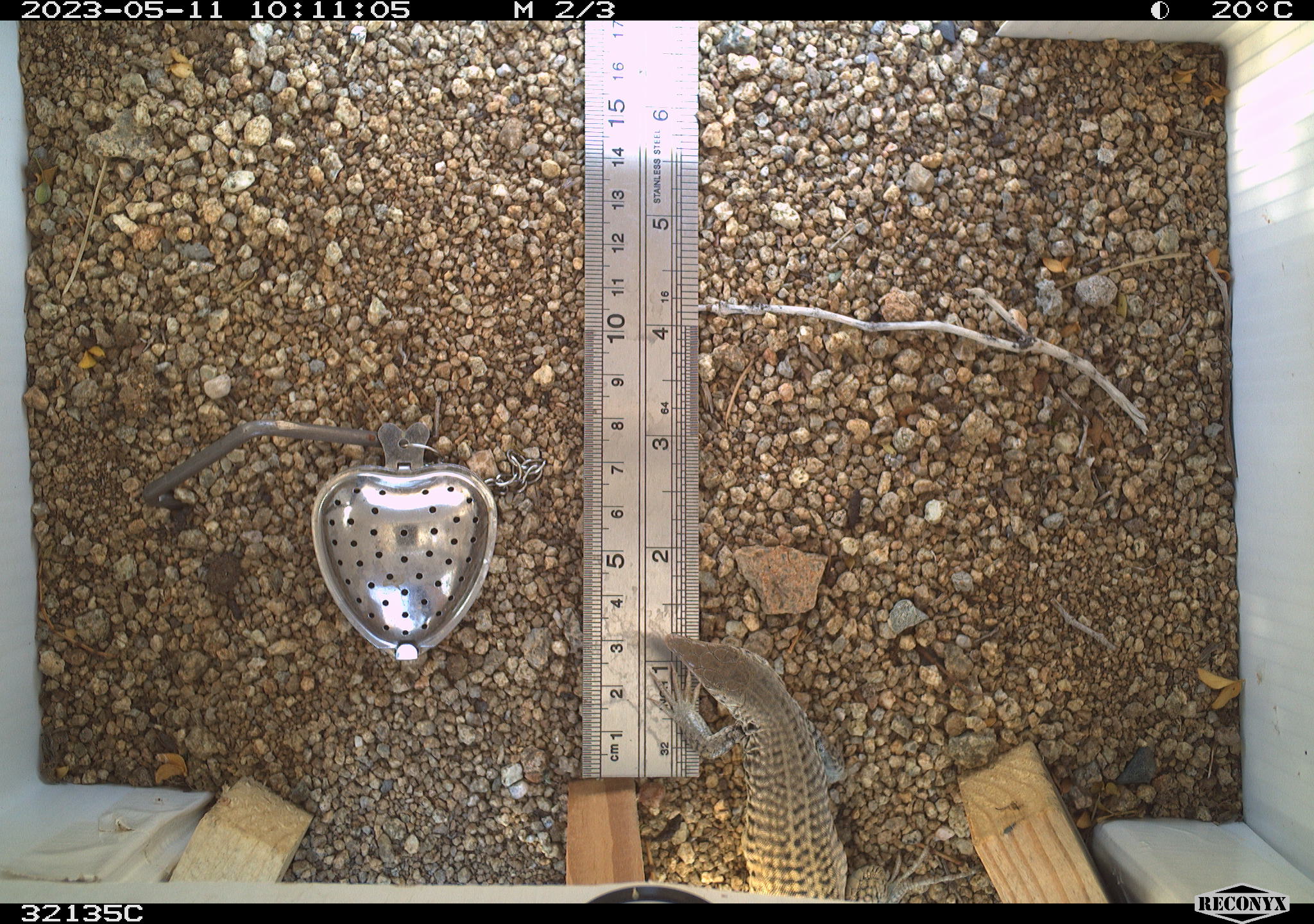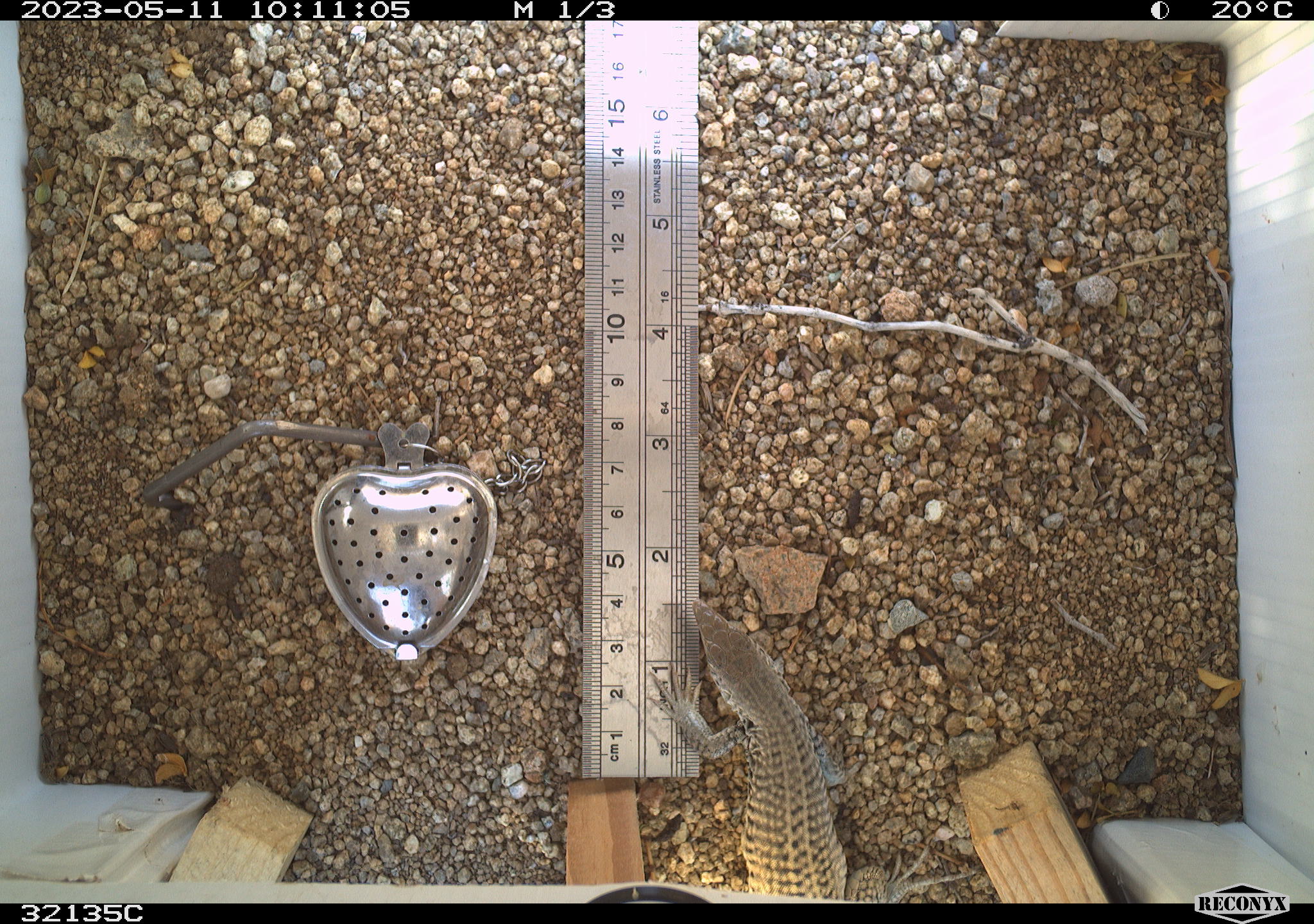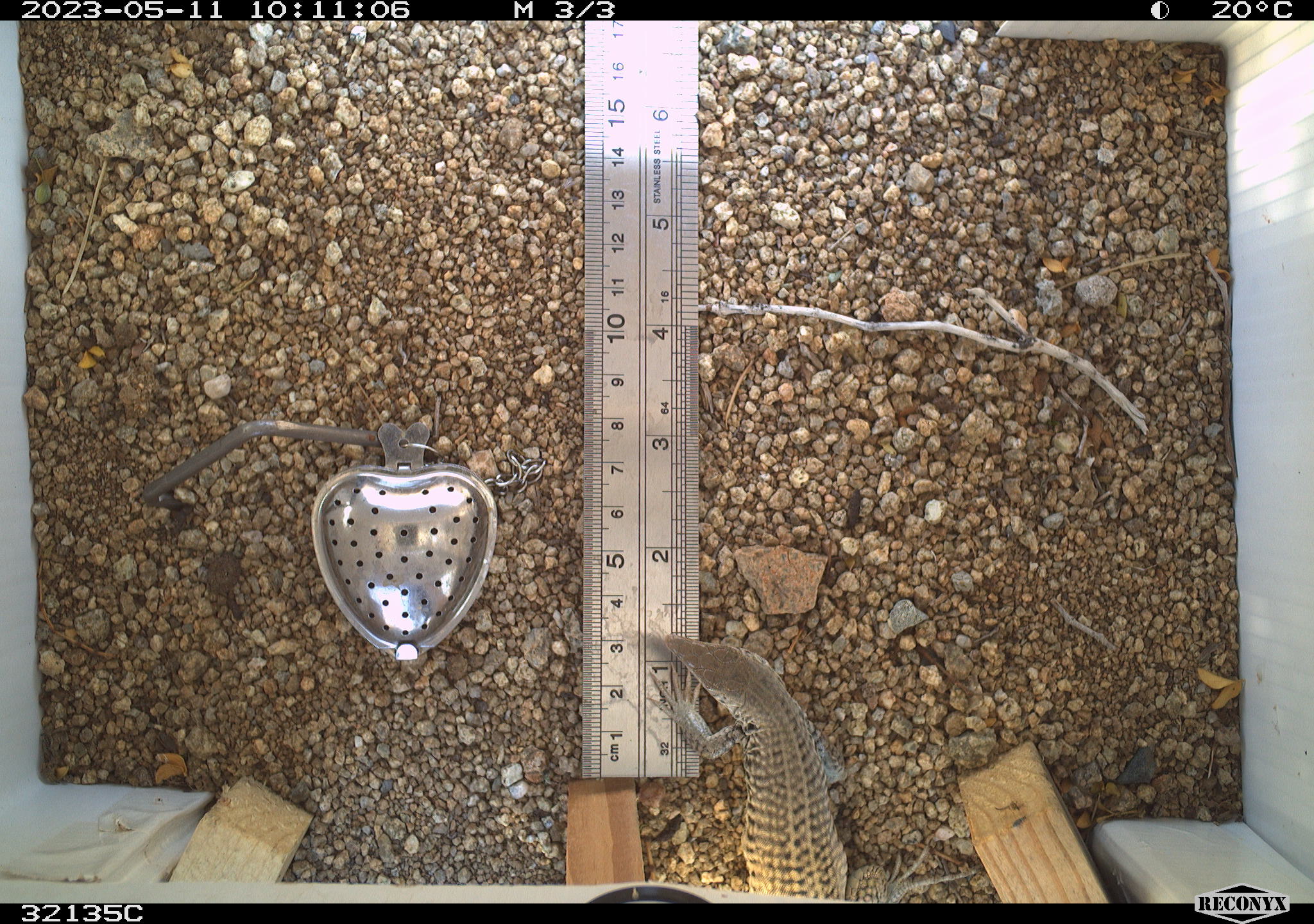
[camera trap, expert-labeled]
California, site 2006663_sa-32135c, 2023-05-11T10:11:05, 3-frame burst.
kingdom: Animalia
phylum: Chordata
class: Reptilia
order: Squamata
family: Teiidae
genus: Aspidoscelis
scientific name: Aspidoscelis tigris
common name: western whiptail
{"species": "western whiptail (Aspidoscelis tigris)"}